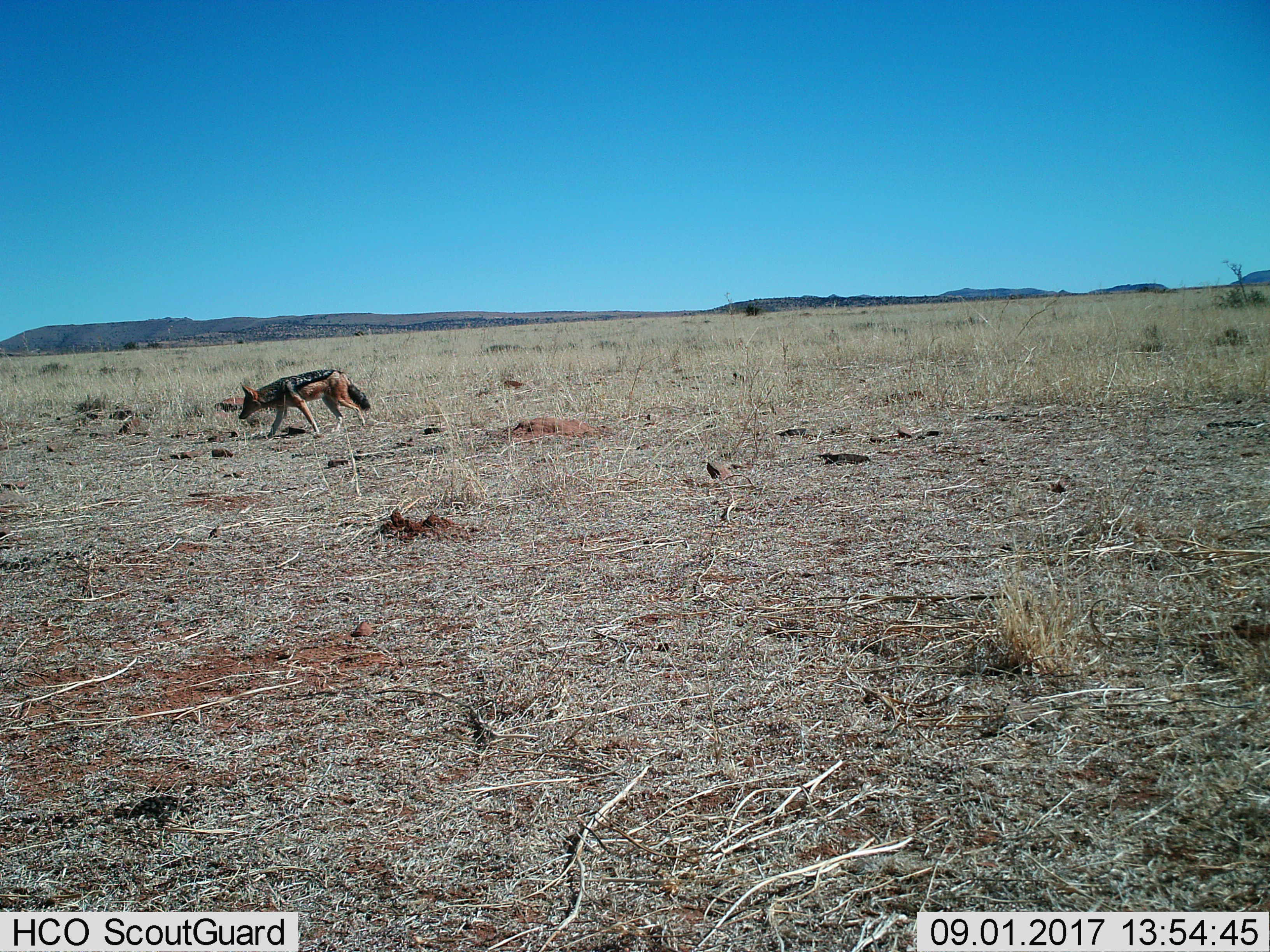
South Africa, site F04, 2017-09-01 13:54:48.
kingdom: Animalia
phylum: Chordata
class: Mammalia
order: Carnivora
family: Canidae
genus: Lupulella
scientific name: Lupulella mesomelas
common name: black-backed jackal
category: jackalblackbacked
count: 1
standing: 0%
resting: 0%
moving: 100%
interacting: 0%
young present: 0%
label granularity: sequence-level